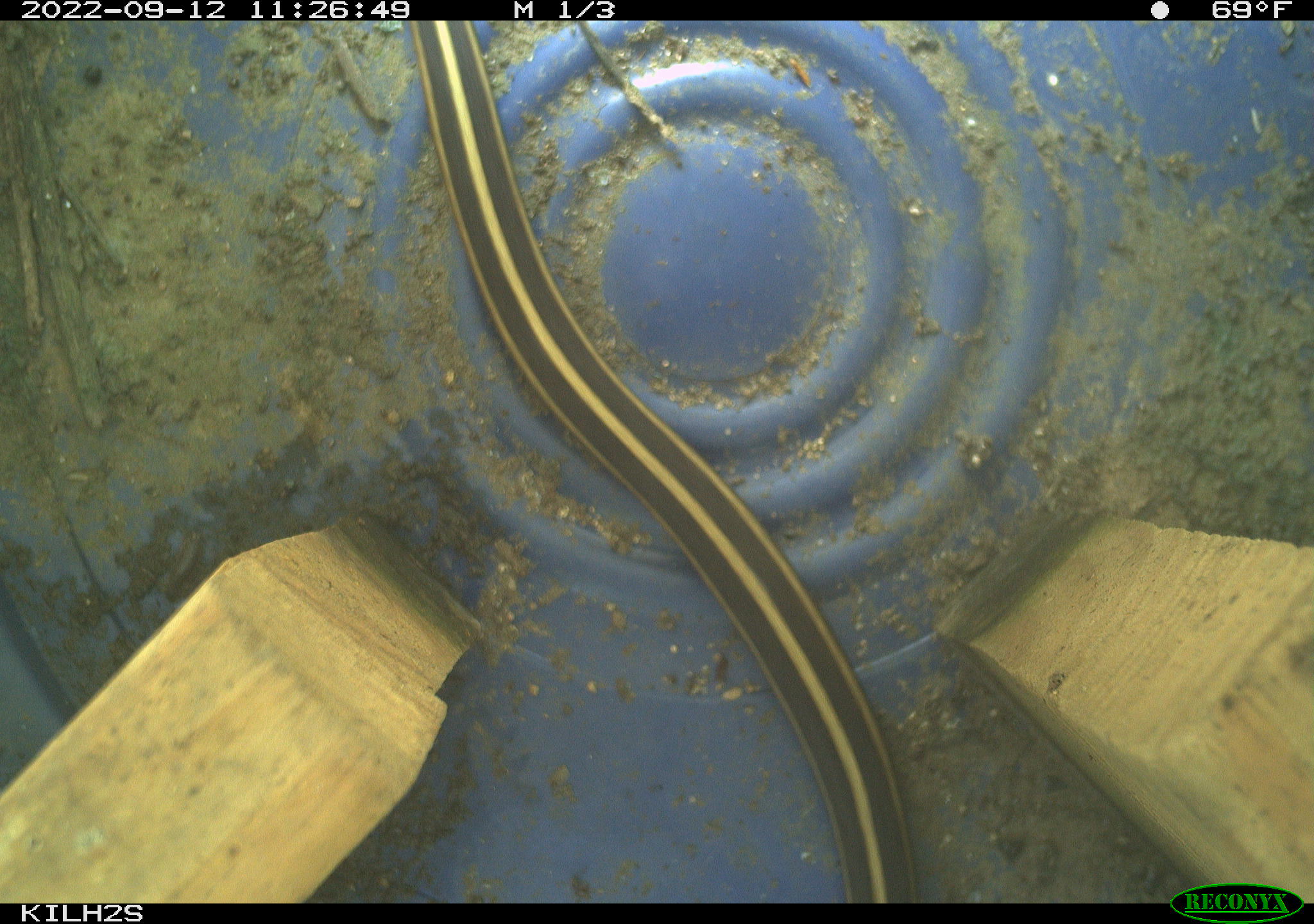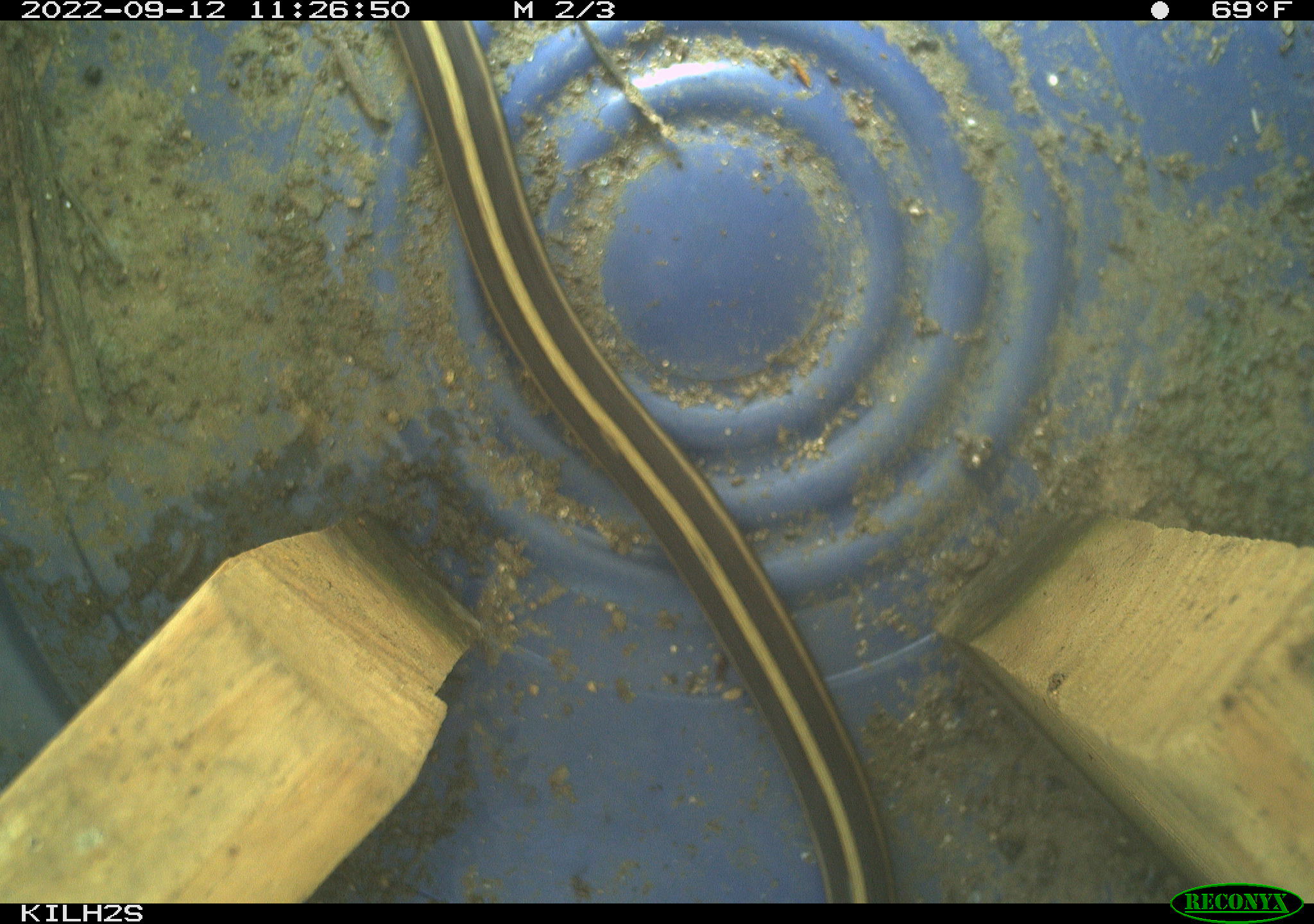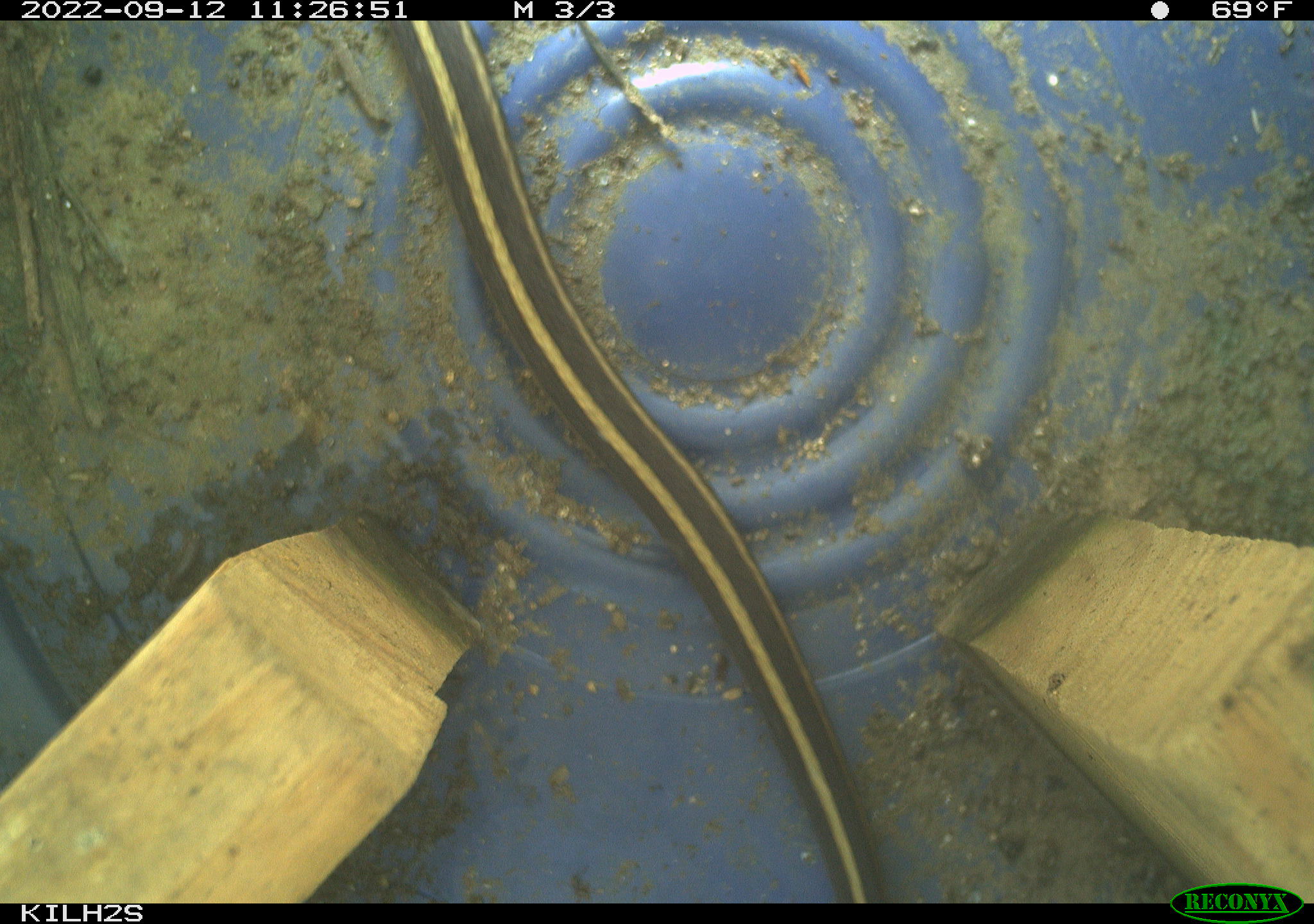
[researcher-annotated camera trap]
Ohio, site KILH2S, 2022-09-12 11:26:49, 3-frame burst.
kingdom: Animalia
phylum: Chordata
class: Reptilia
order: Squamata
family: Colubridae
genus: Thamnophis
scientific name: Thamnophis sirtalis sirtalis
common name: eastern gartersnake